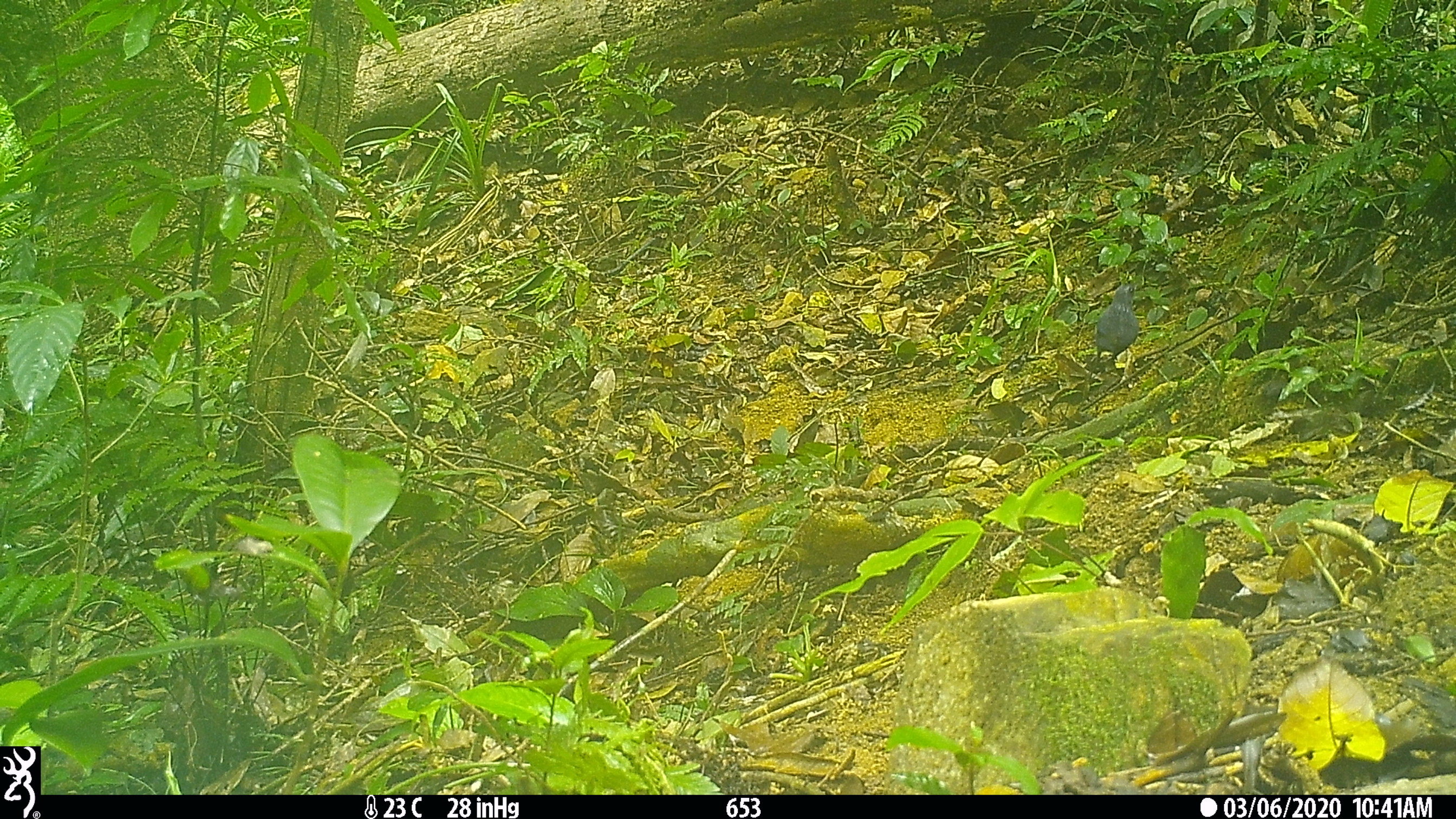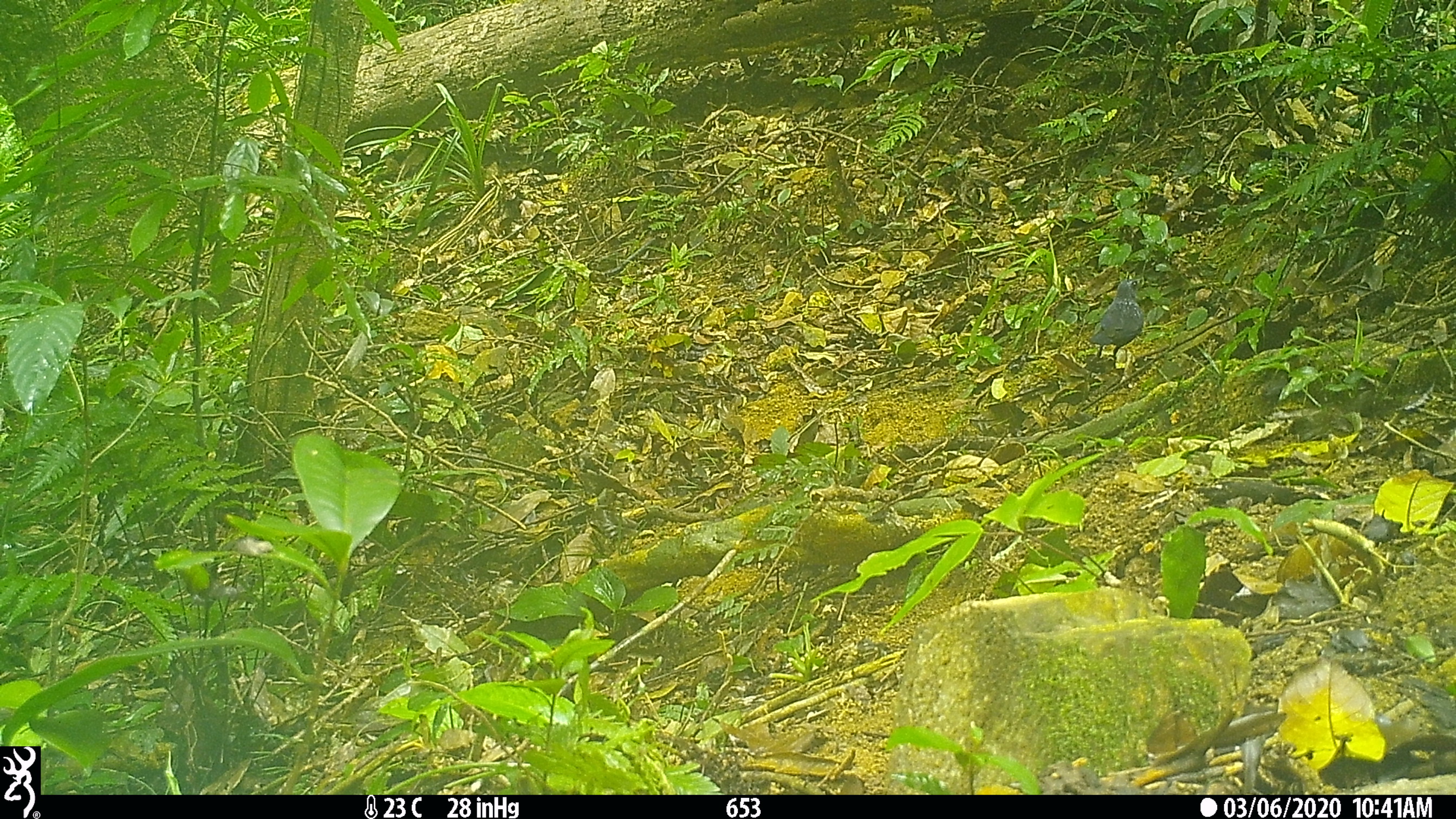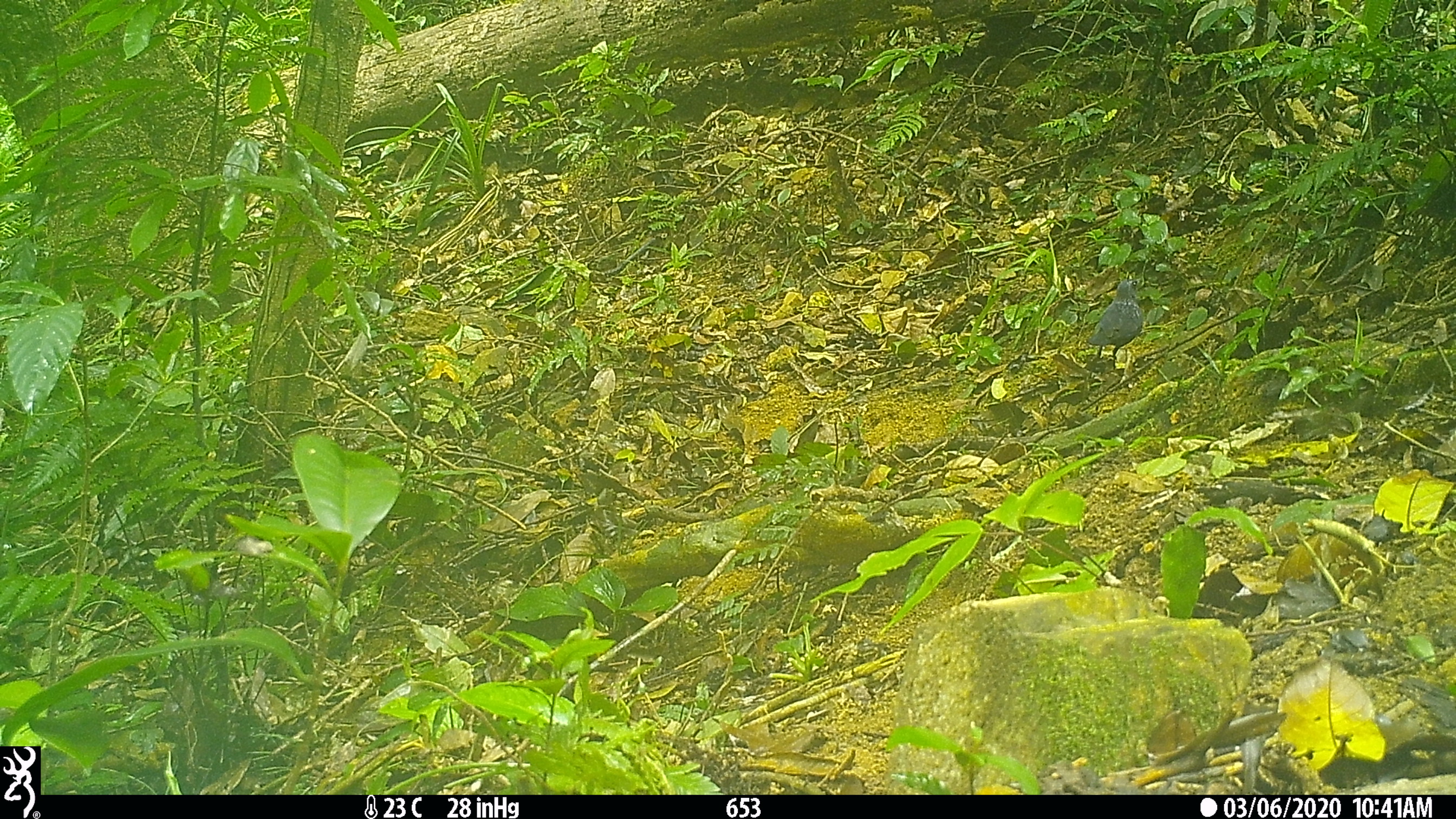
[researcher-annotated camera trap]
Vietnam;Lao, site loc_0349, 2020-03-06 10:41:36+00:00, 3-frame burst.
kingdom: Animalia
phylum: Chordata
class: Aves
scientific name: Aves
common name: bird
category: unidentified bird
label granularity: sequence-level